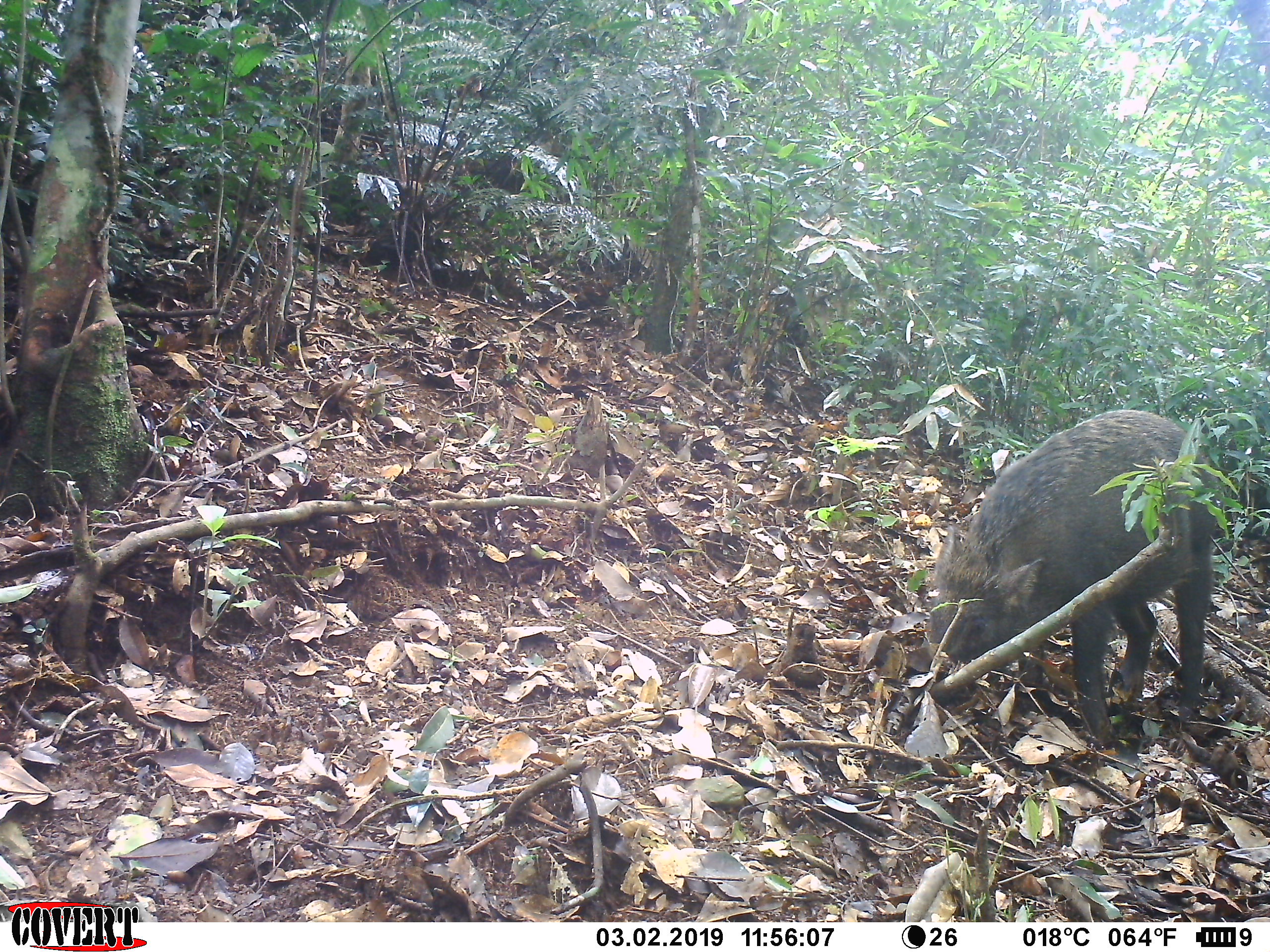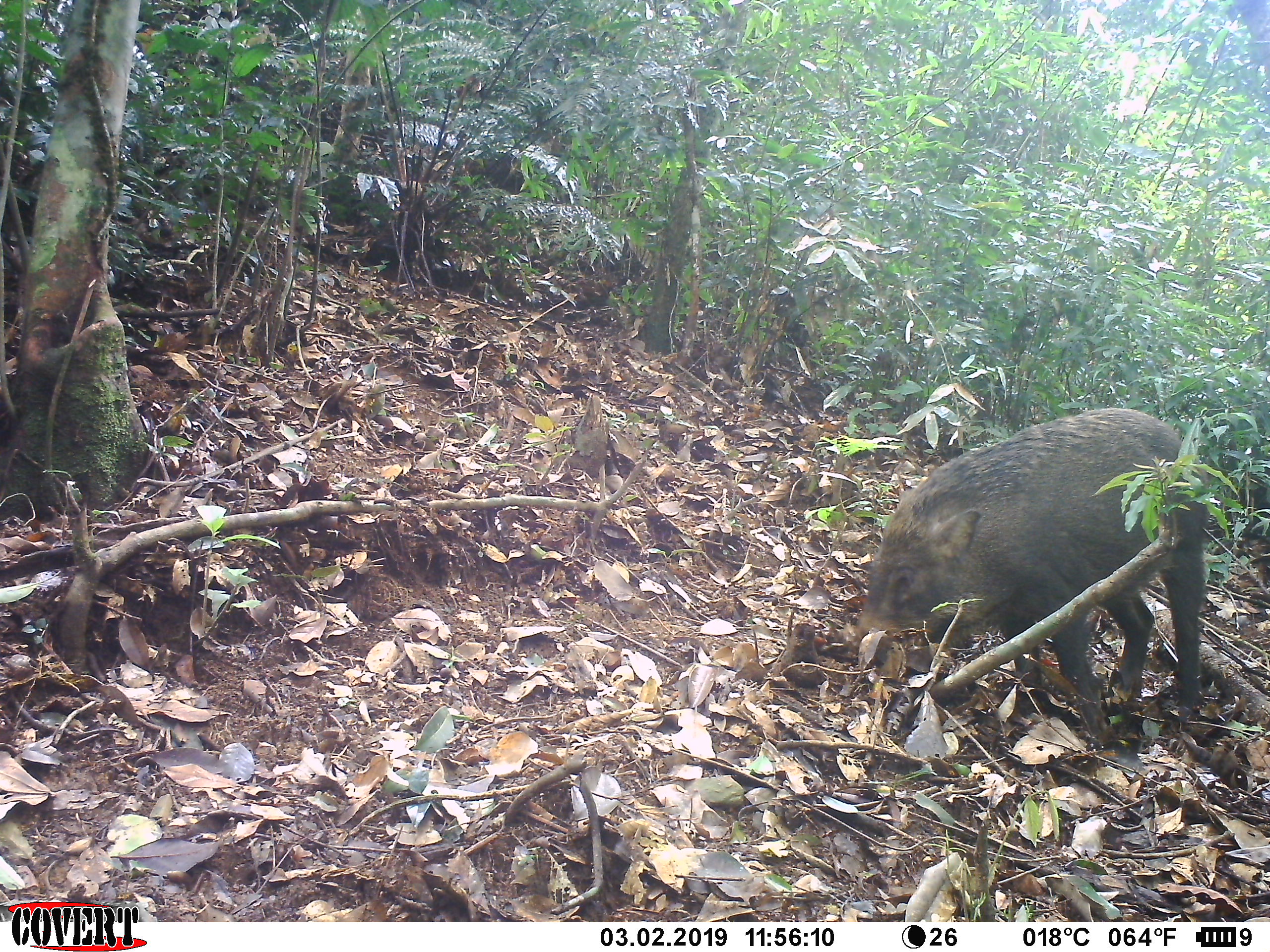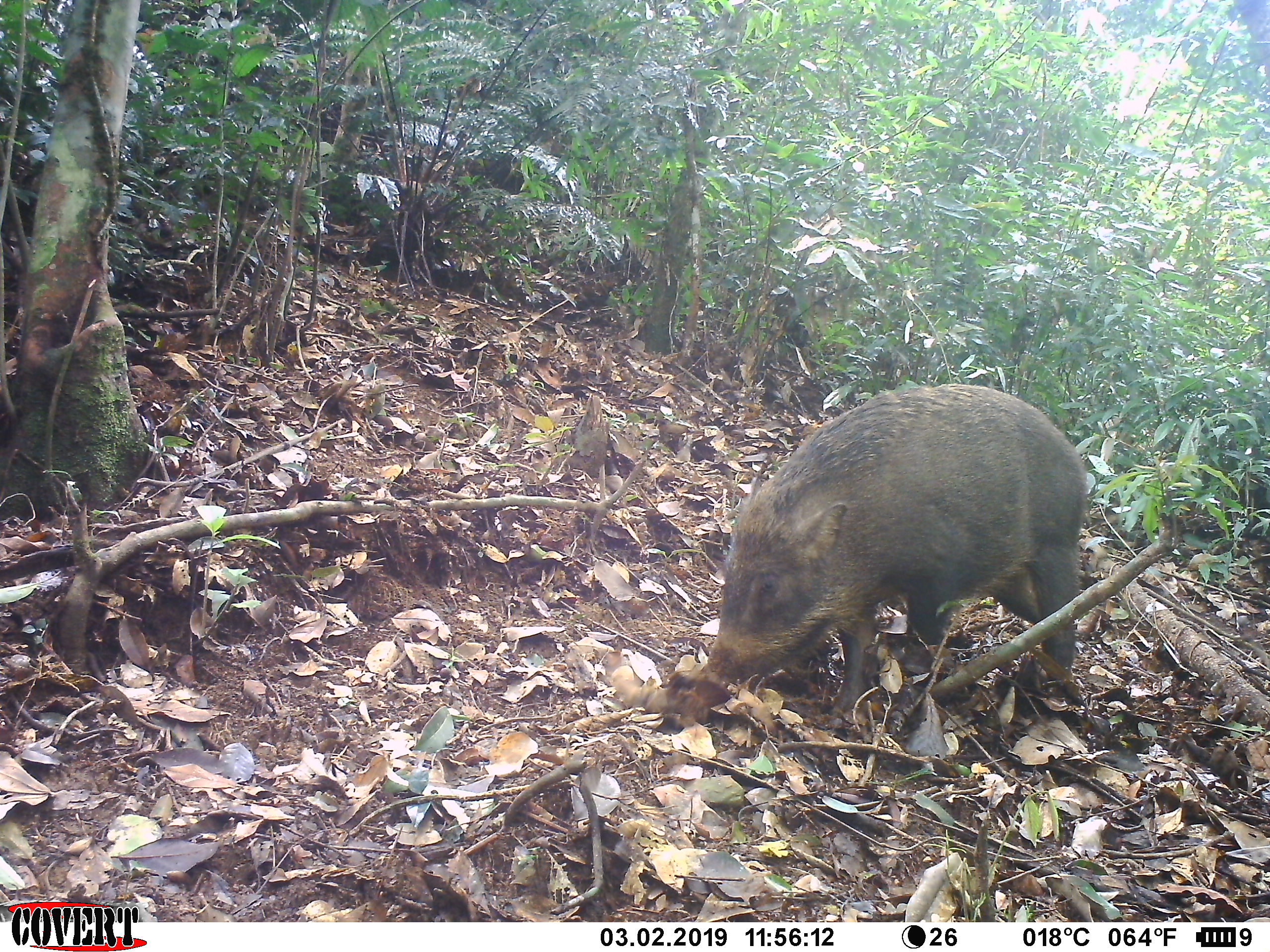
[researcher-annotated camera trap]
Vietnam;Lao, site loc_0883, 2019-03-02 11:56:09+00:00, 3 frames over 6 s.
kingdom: Animalia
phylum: Chordata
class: Mammalia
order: Artiodactyla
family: Suidae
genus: Sus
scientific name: Sus scrofa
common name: eurasian wild pig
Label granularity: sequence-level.